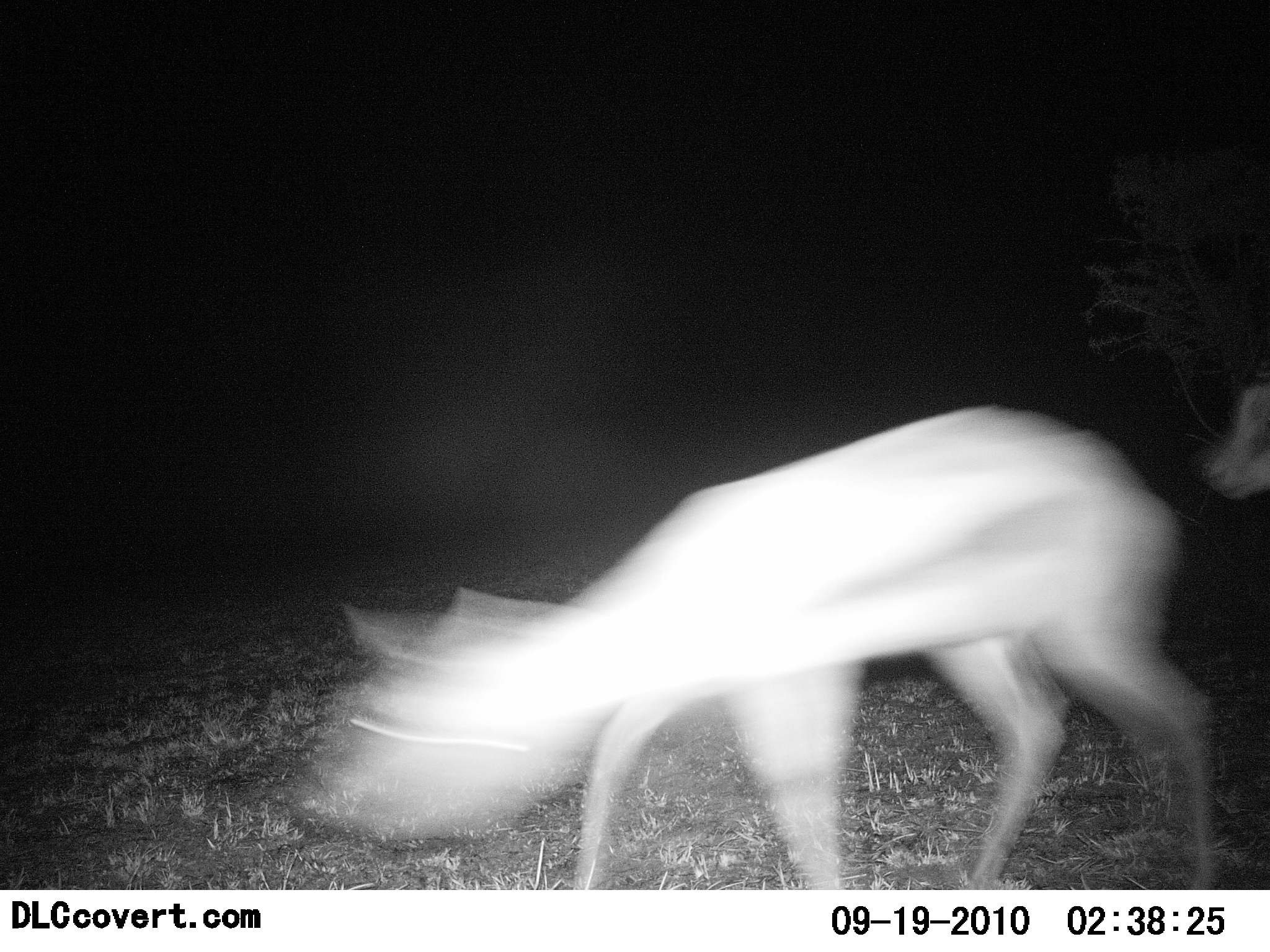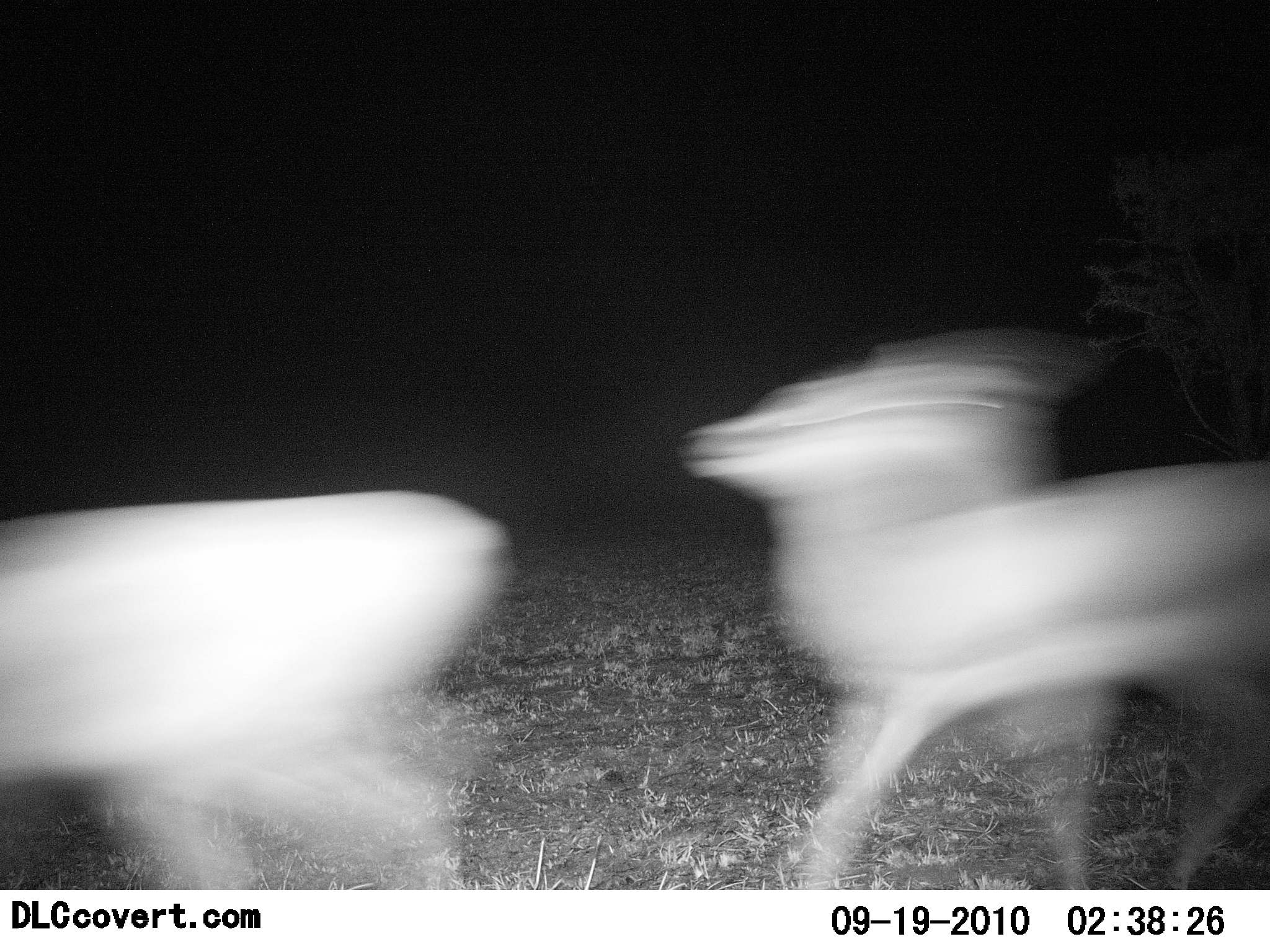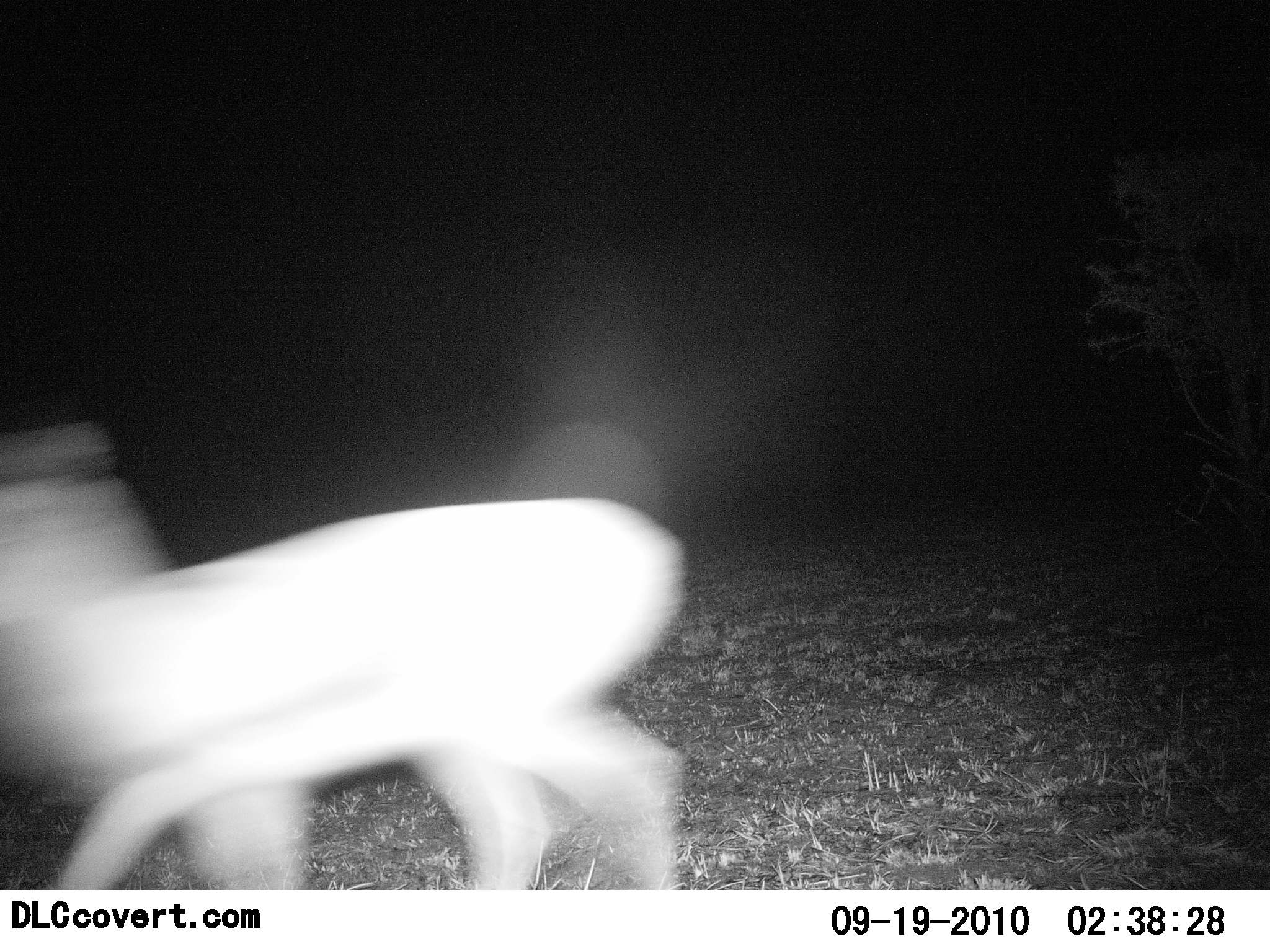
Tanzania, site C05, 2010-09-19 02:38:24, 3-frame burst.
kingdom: Animalia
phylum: Chordata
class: Mammalia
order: Artiodactyla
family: Bovidae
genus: Eudorcas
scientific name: Eudorcas thomsonii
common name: thomson's gazelle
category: gazellethomsons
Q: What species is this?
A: Gazellethomsons (thomson's gazelle) (Eudorcas thomsonii).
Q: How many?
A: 2.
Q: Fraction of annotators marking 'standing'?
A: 0%.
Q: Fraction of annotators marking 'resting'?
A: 0%.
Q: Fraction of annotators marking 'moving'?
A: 100%.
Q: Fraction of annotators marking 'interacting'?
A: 0%.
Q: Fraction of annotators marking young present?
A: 0%.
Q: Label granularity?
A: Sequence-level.